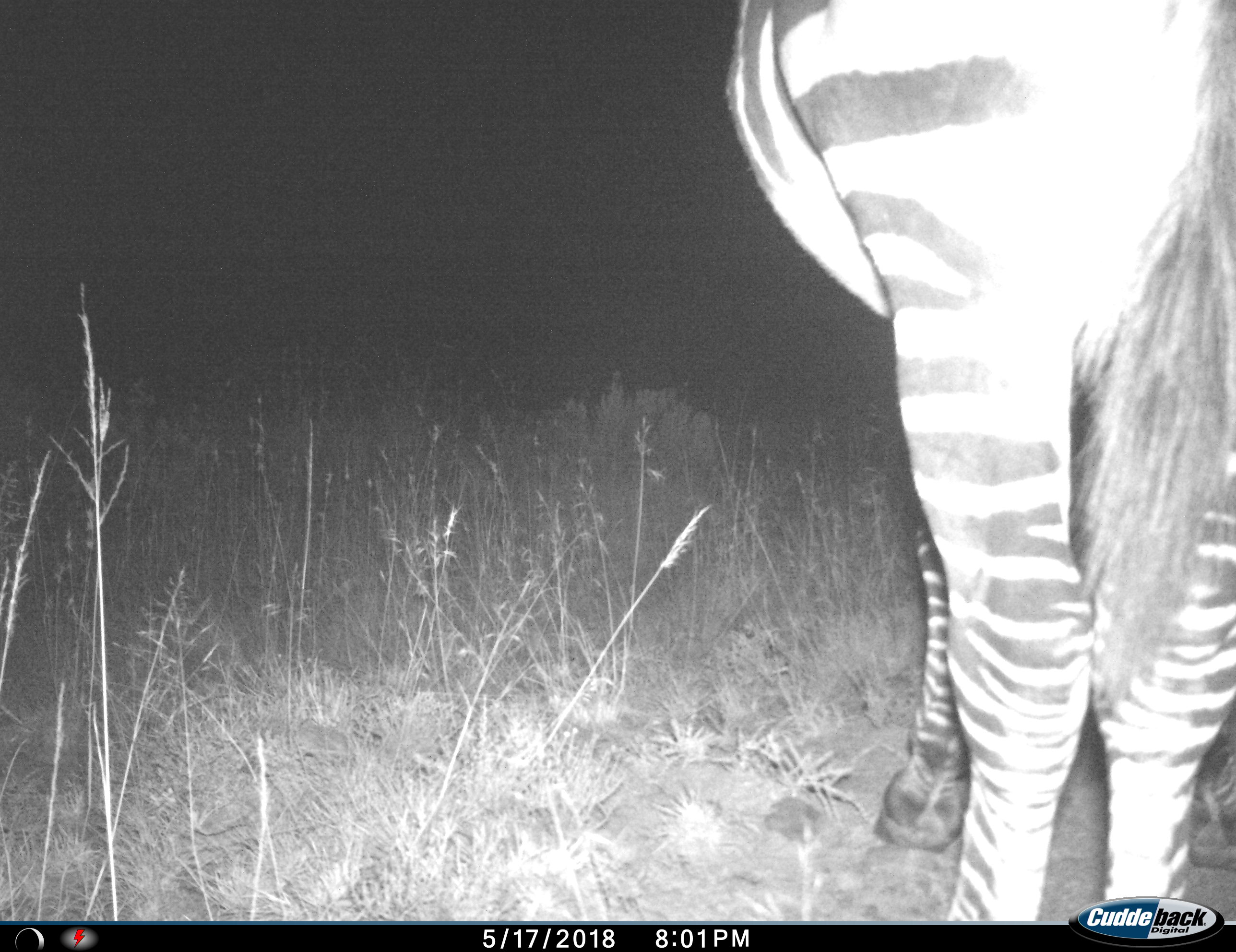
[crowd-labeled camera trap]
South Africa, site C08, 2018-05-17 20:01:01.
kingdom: Animalia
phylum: Chordata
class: Mammalia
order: Perissodactyla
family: Equidae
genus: Equus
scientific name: Equus zebra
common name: mountain zebra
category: zebramountain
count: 1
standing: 100%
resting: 0%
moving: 0%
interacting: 0%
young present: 0%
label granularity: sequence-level